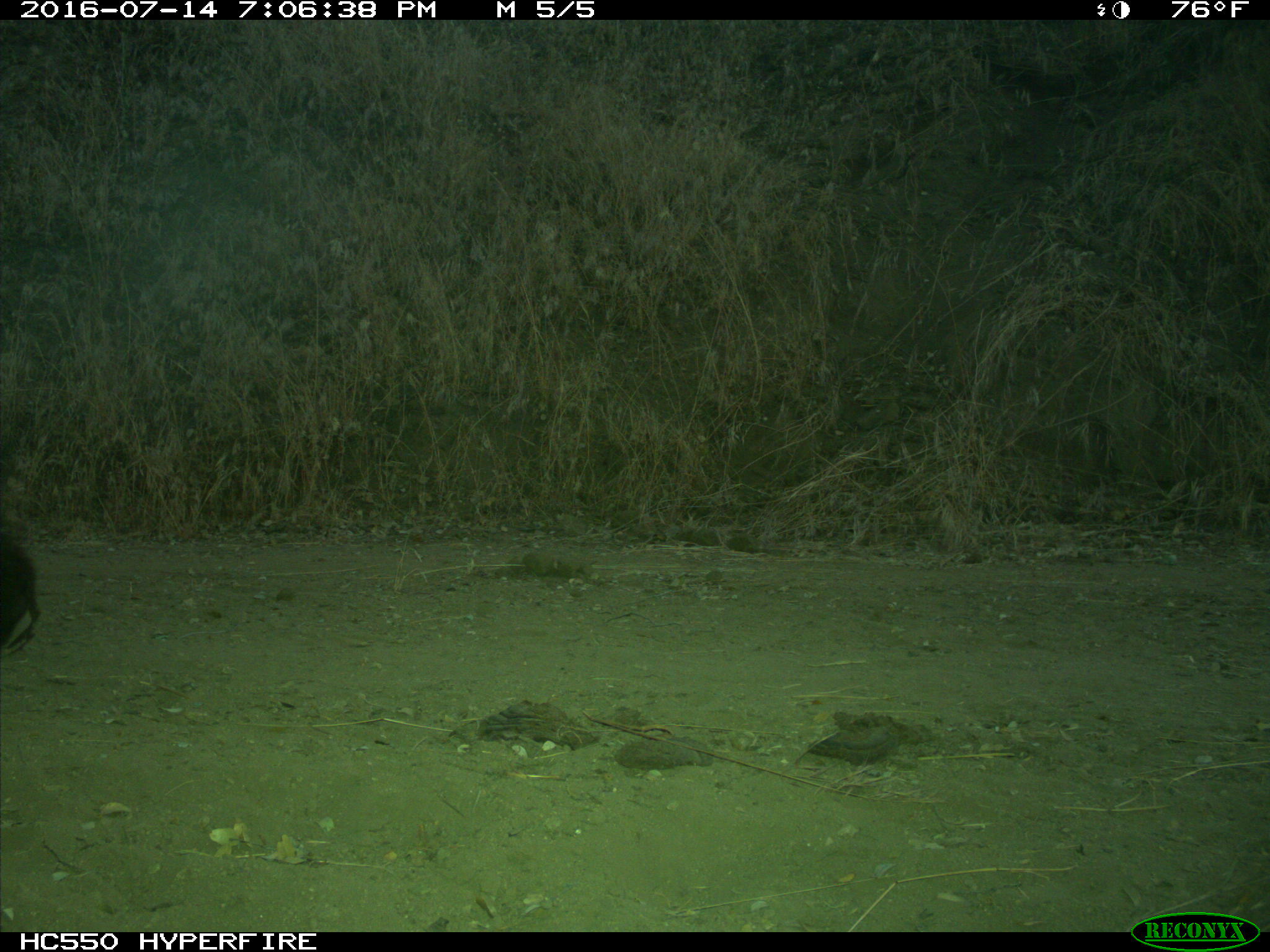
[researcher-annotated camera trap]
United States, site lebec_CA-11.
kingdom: Animalia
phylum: Chordata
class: Mammalia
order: Carnivora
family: Ursidae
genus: Ursus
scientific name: Ursus americanus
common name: american black bear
Ursus americanus (american black bear).